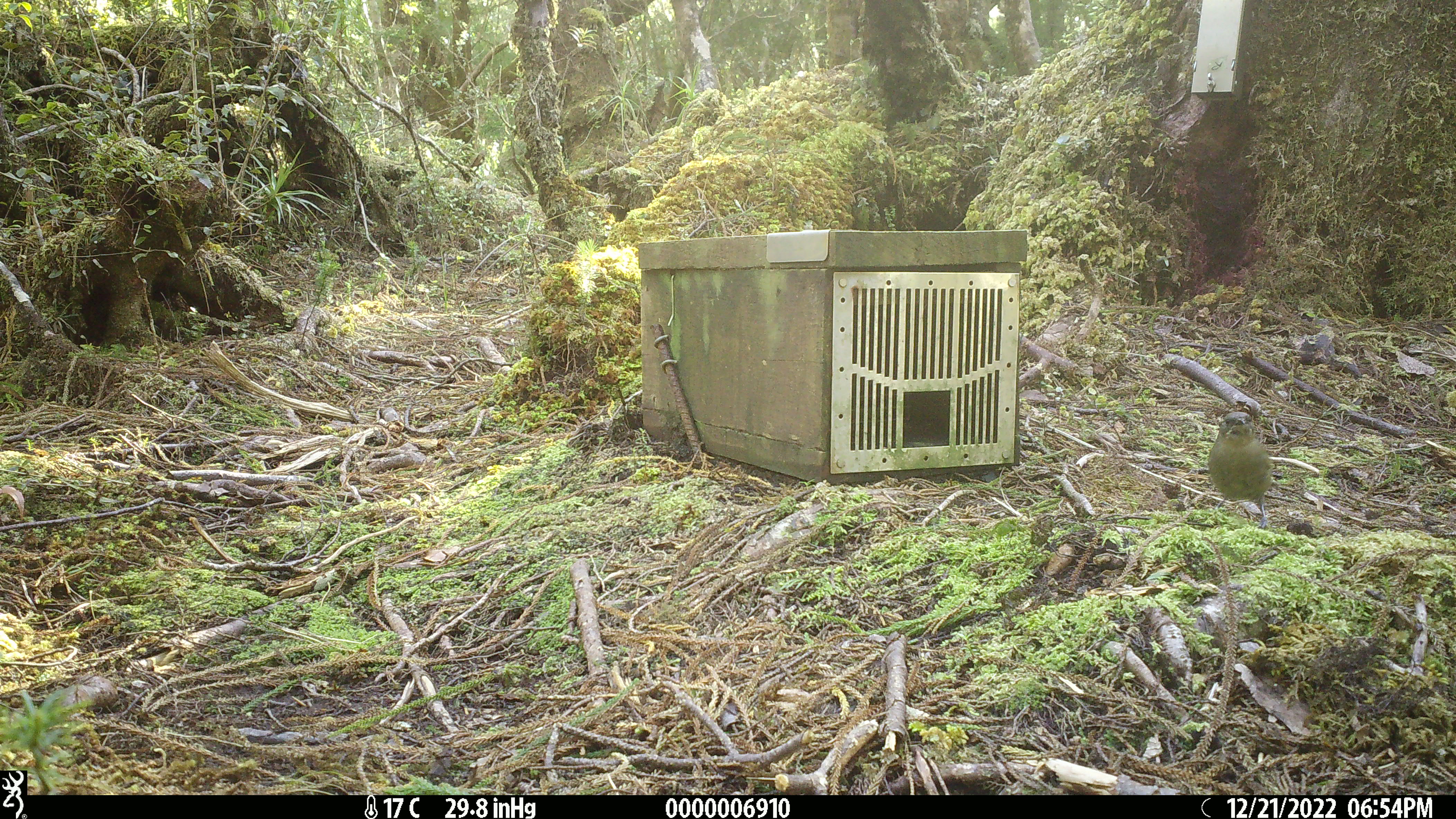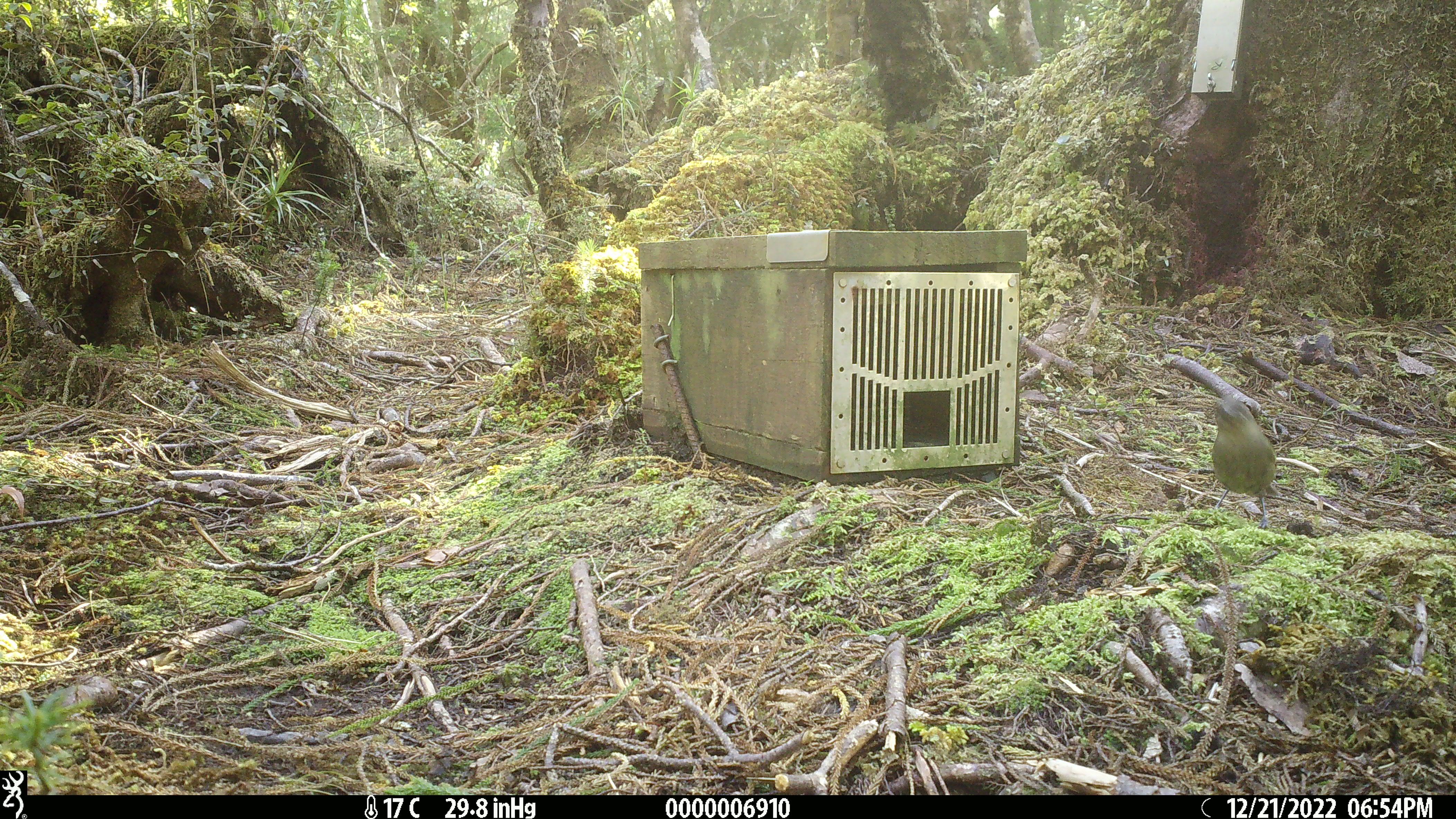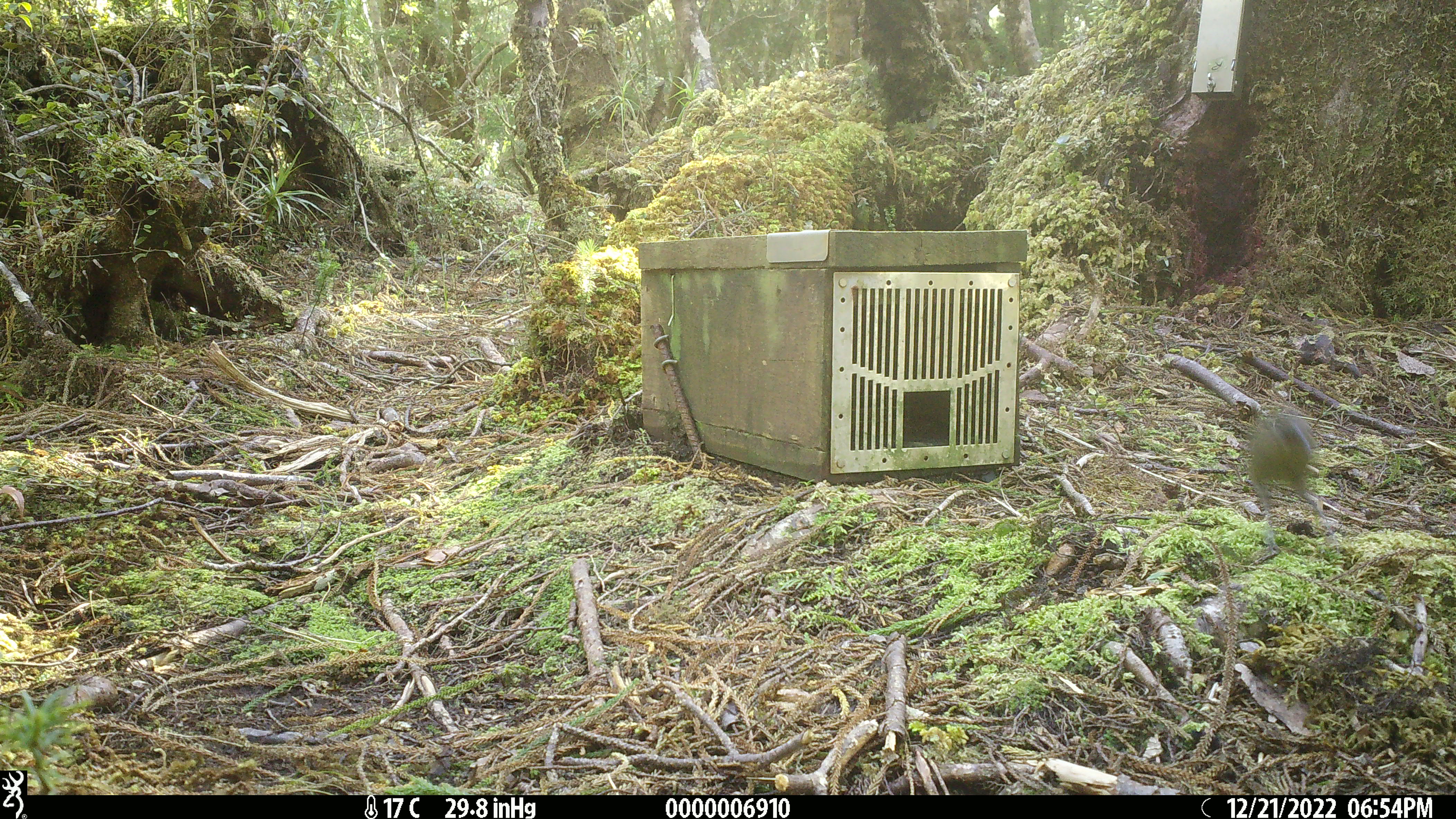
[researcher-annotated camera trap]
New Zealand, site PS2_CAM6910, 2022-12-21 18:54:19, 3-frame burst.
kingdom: Animalia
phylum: Chordata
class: Aves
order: Passeriformes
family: Meliphagidae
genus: Anthornis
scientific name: Anthornis melanura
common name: new zealand bellbird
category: bellbird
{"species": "bellbird (new zealand bellbird) (Anthornis melanura)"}